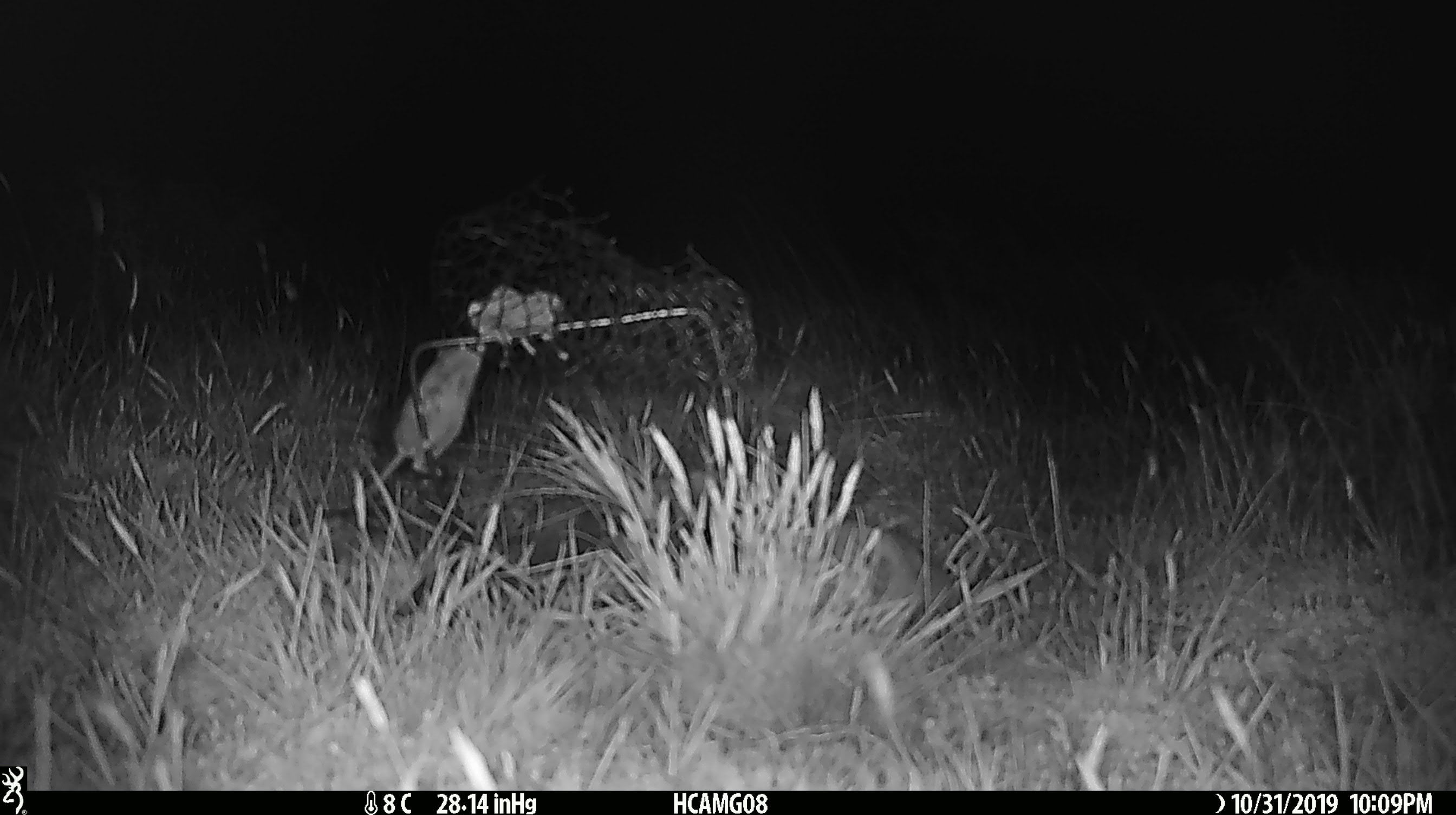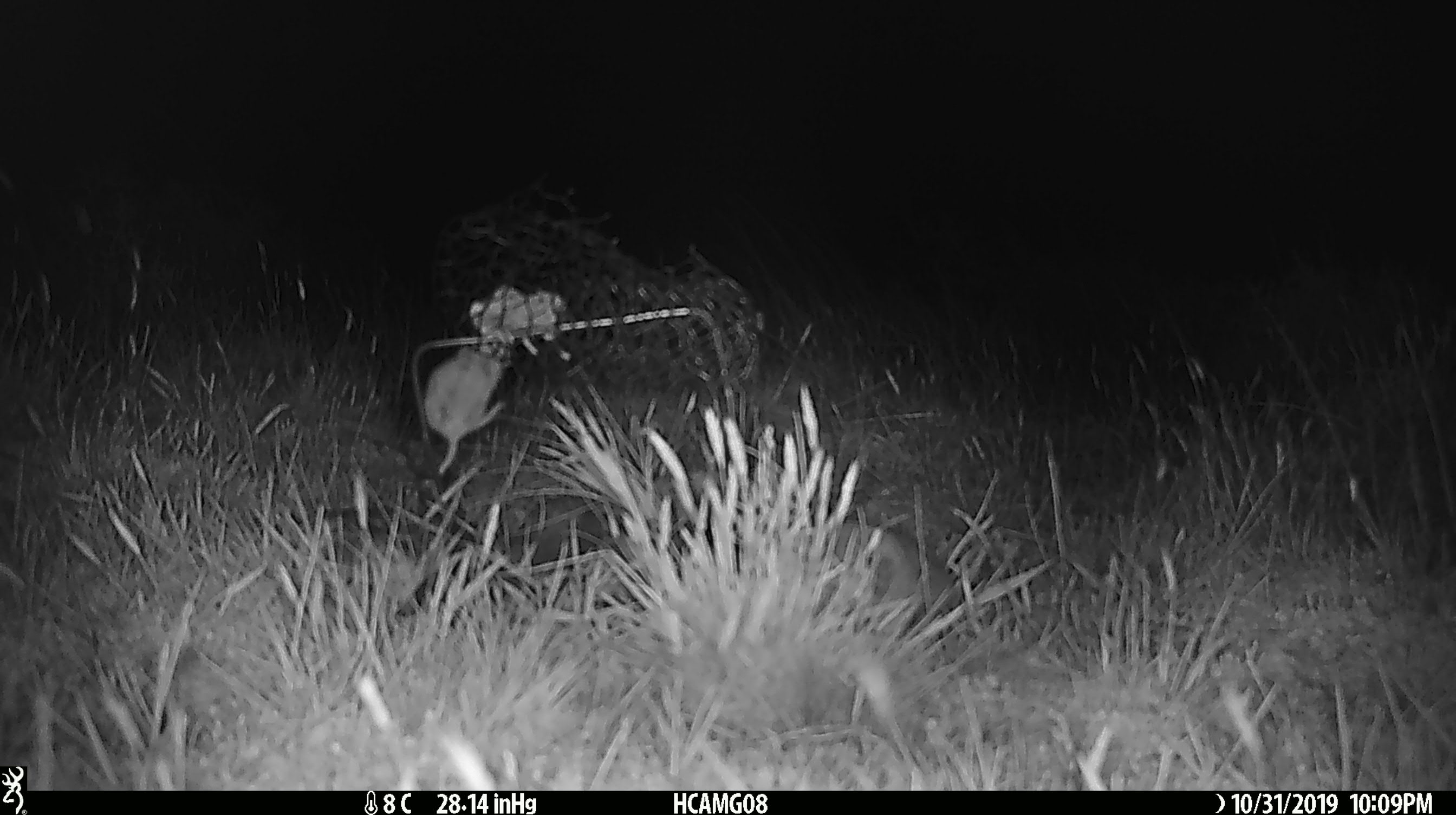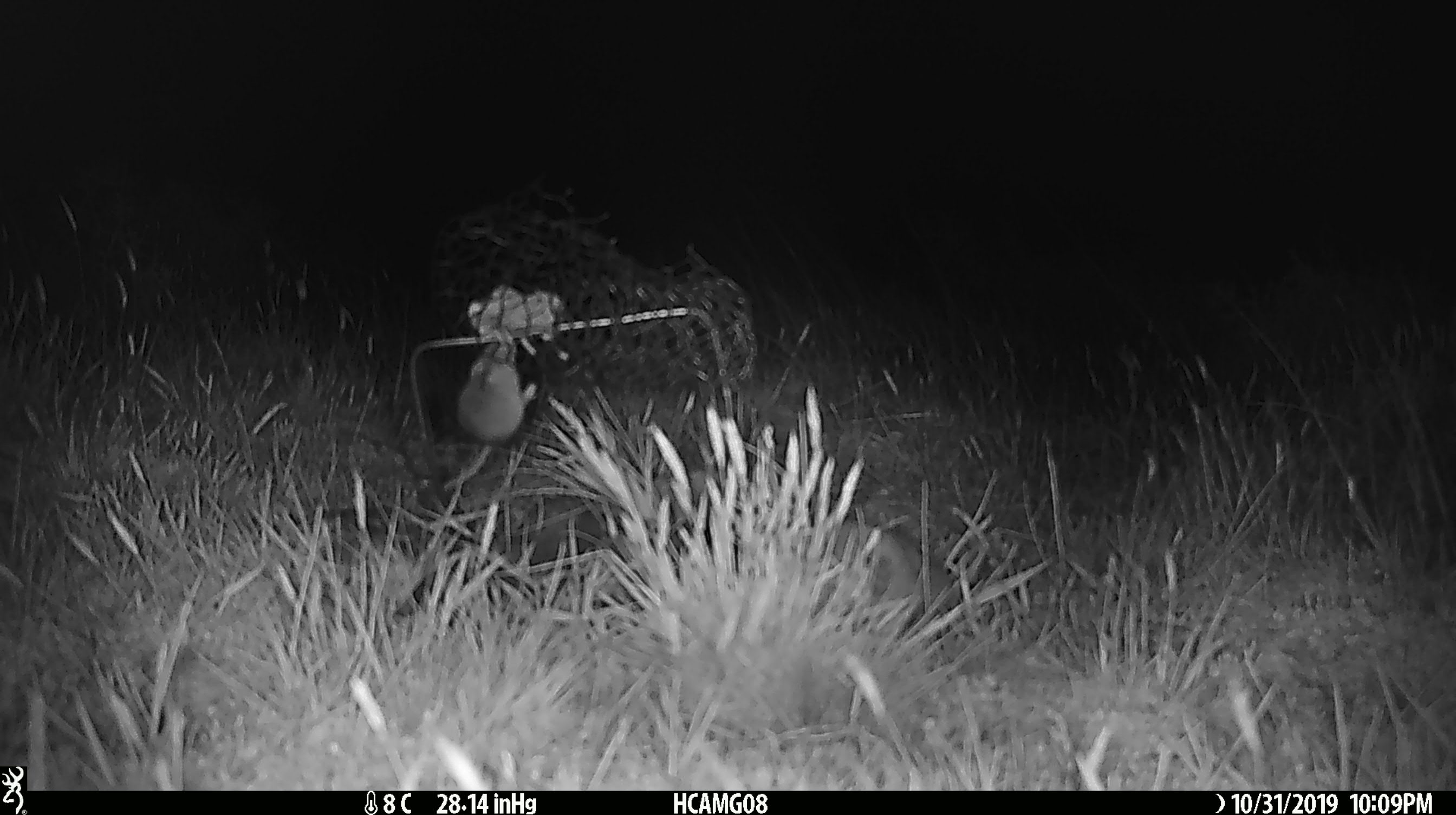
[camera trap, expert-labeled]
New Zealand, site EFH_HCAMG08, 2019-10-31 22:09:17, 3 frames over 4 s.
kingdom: Animalia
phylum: Chordata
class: Mammalia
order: Rodentia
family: Muridae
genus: Mus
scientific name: Mus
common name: mouse